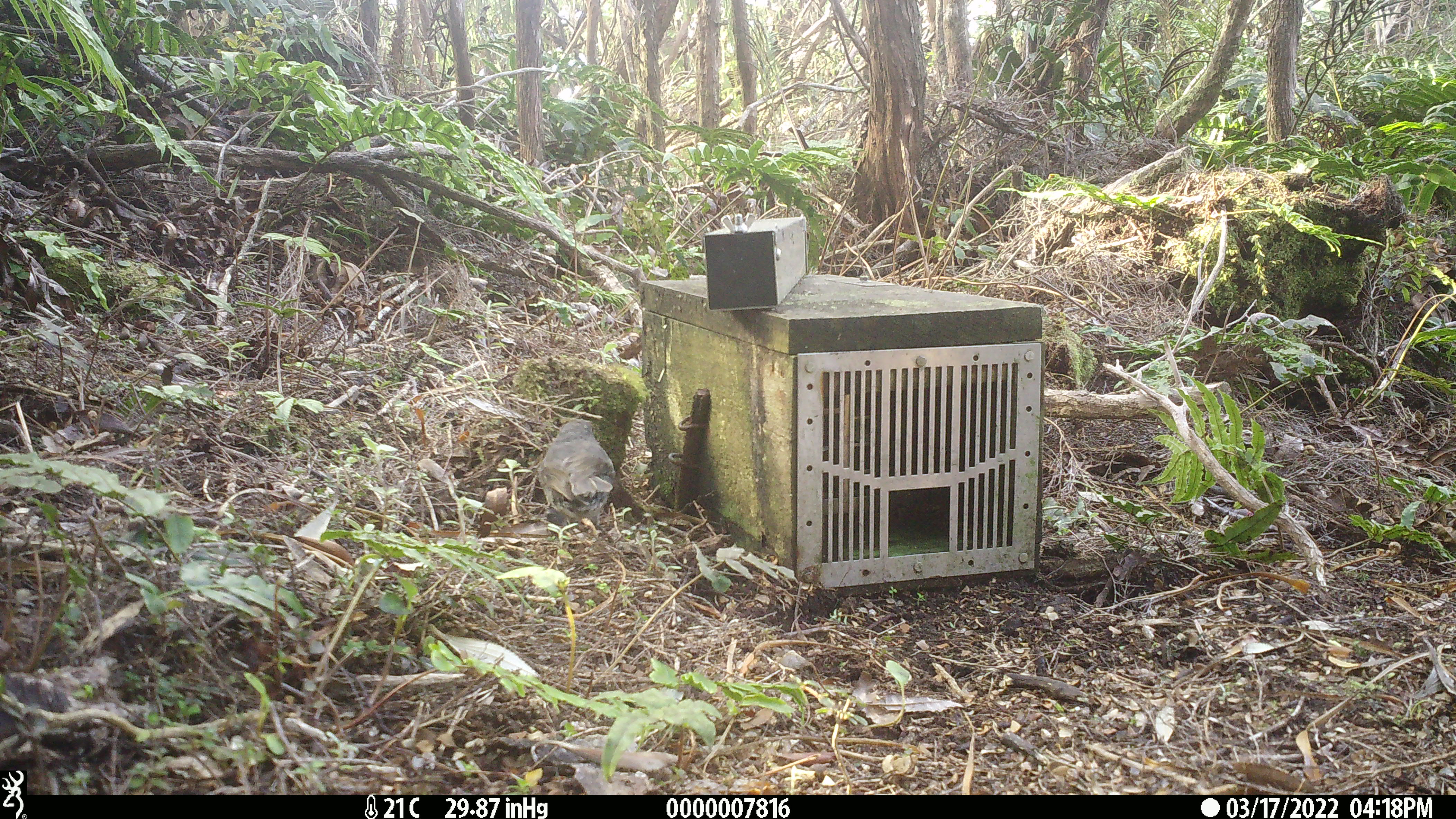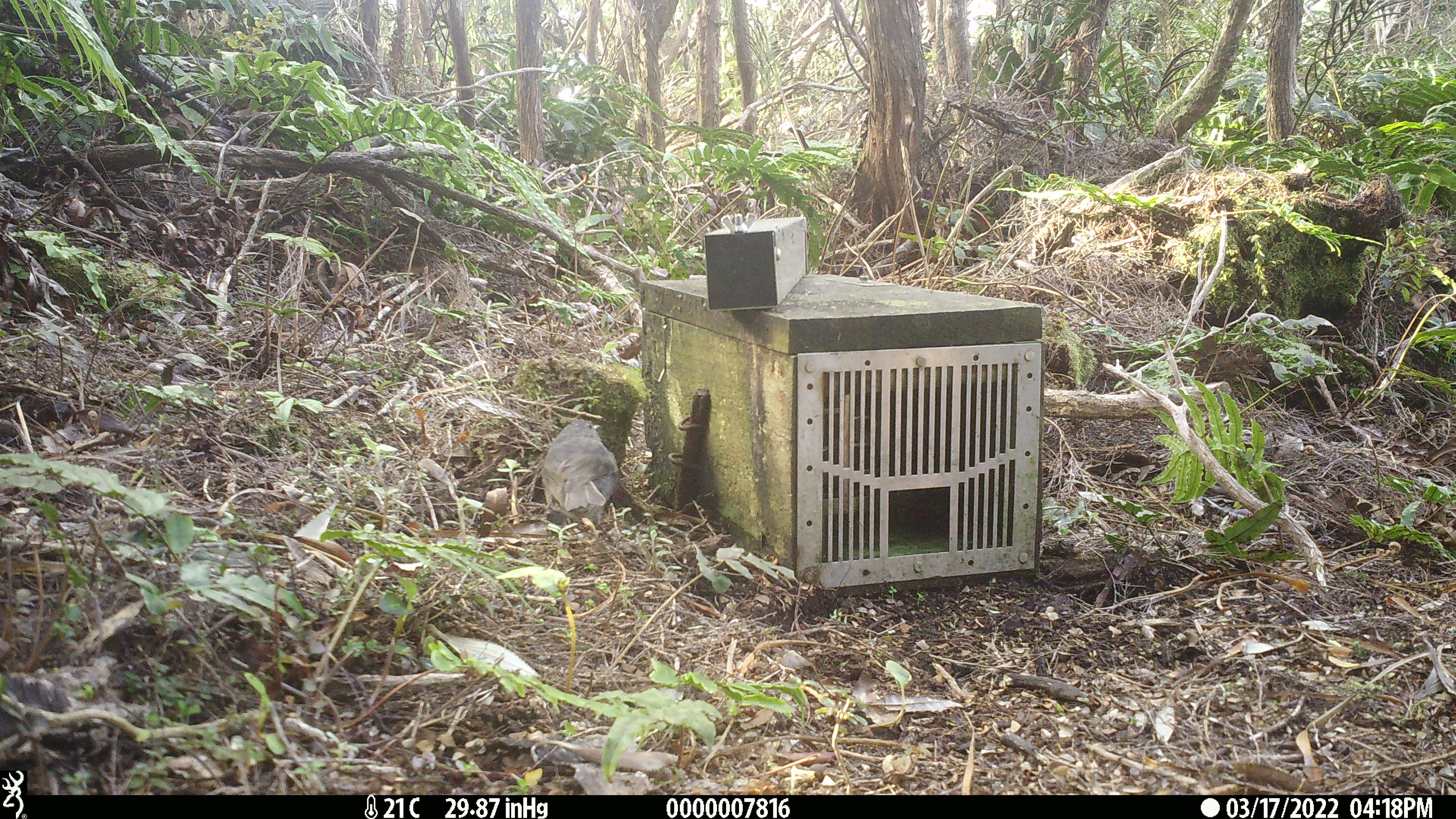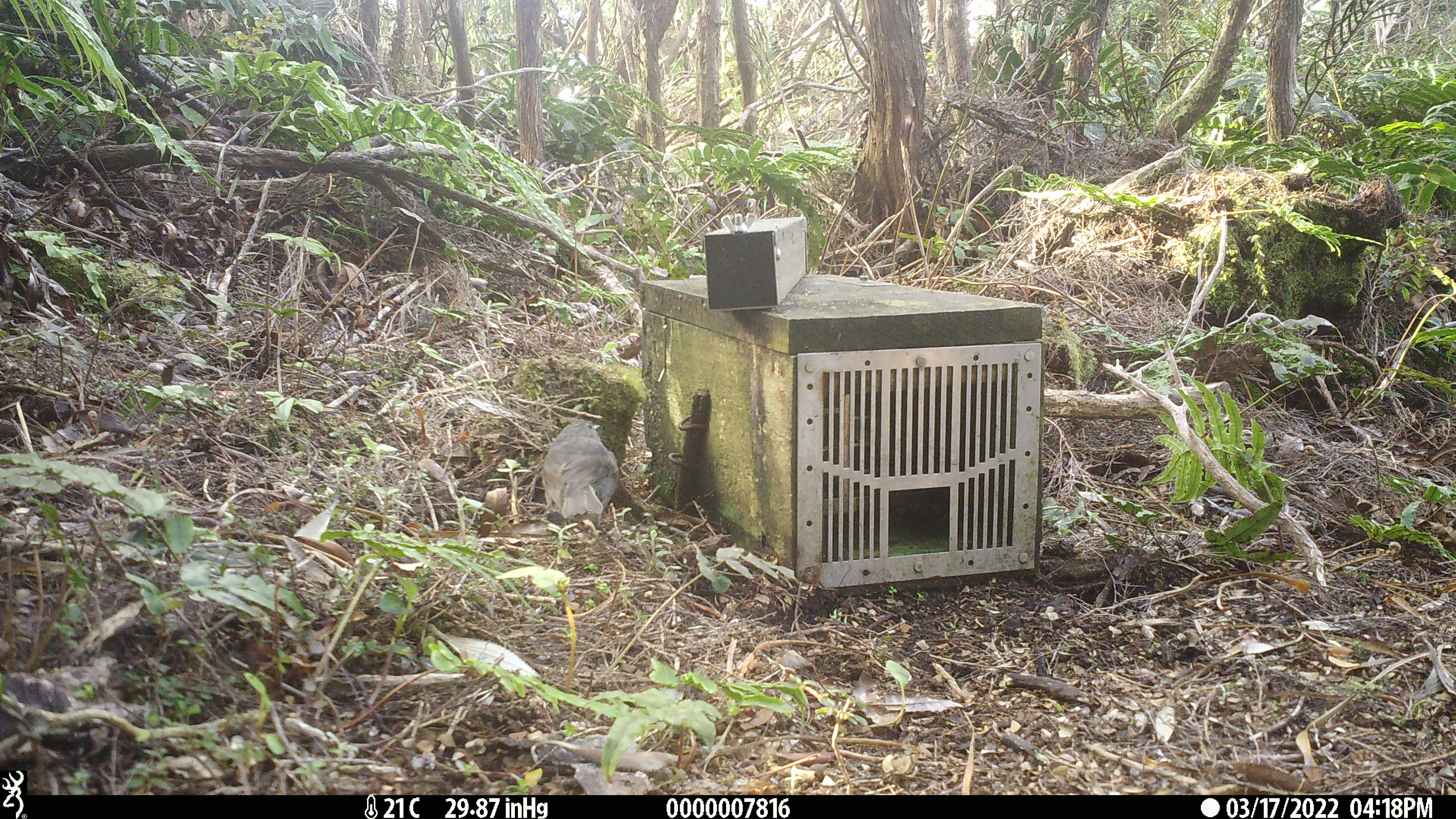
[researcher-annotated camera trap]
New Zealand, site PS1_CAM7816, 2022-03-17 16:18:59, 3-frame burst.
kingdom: Animalia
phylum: Chordata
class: Aves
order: Passeriformes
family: Petroicidae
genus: Petroica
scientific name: Petroica australis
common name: new zealand robin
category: robin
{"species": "robin (new zealand robin) (Petroica australis)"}